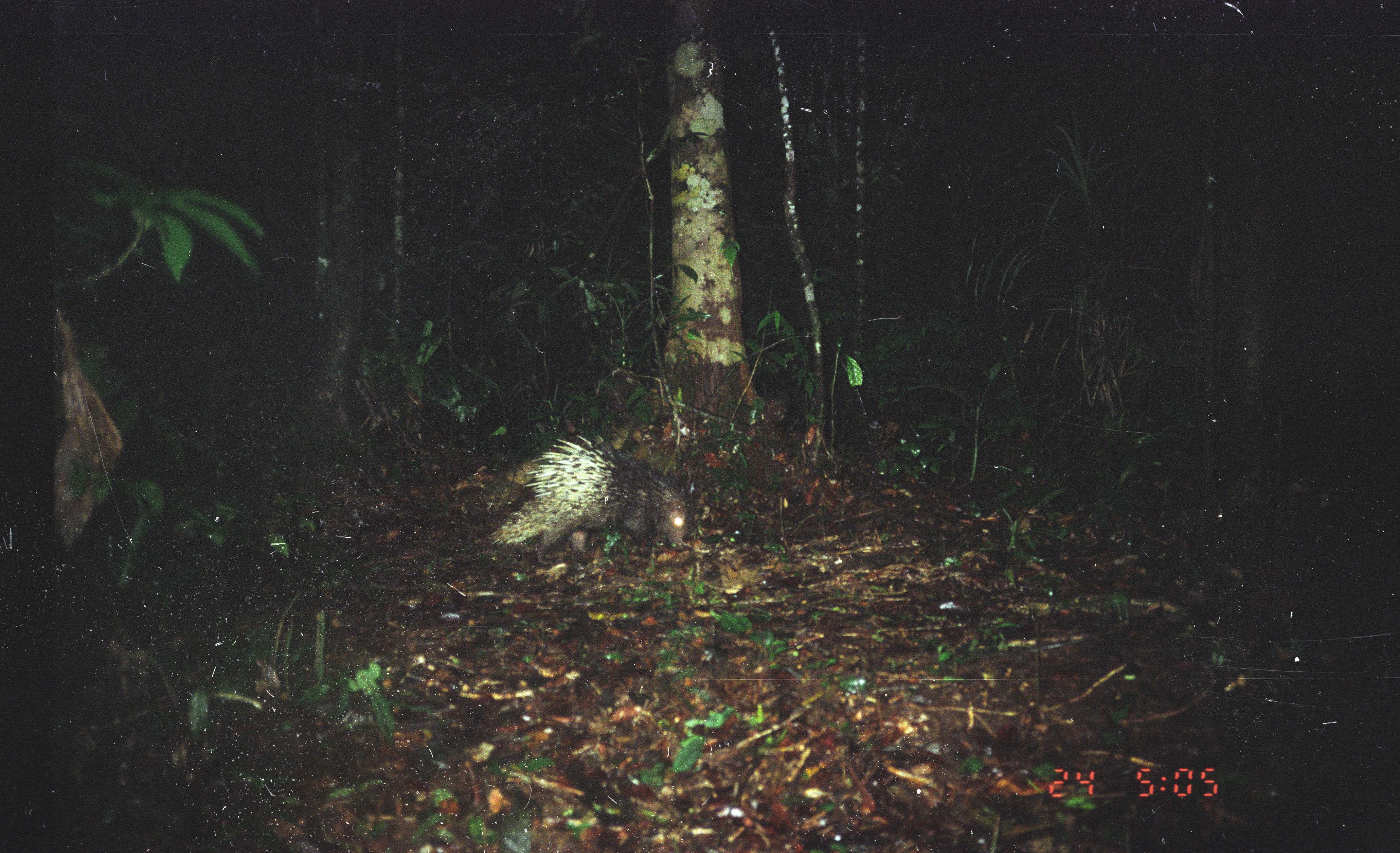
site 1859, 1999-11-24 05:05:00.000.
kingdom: Animalia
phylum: Chordata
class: Mammalia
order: Rodentia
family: Hystricidae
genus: Hystrix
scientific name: Hystrix brachyura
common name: east asian porcupine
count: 1